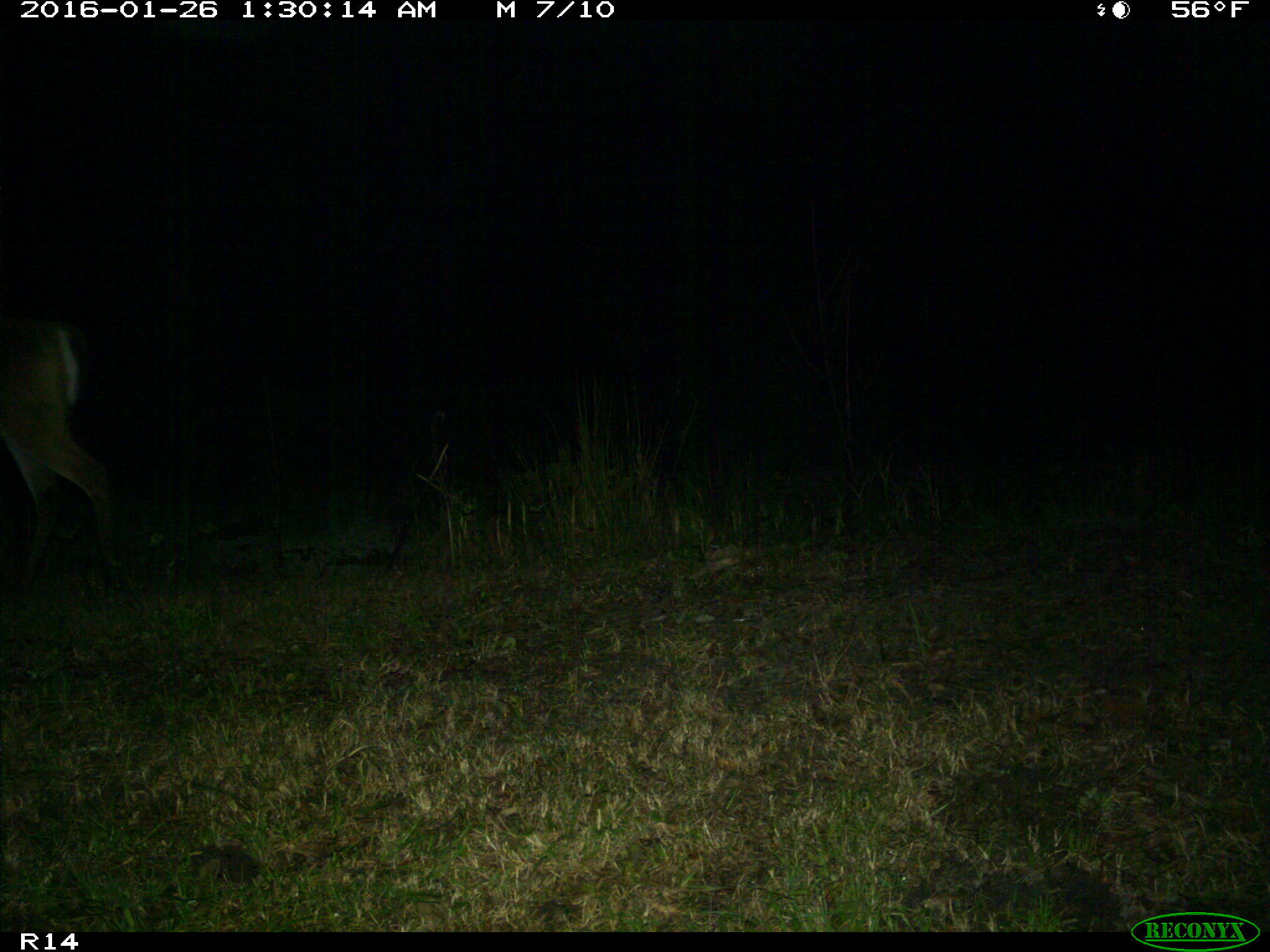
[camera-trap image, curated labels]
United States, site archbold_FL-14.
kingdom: Animalia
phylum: Chordata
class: Mammalia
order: Artiodactyla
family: Cervidae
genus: Odocoileus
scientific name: Odocoileus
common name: deer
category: unidentified deer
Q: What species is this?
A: Unidentified deer (deer) (Odocoileus).